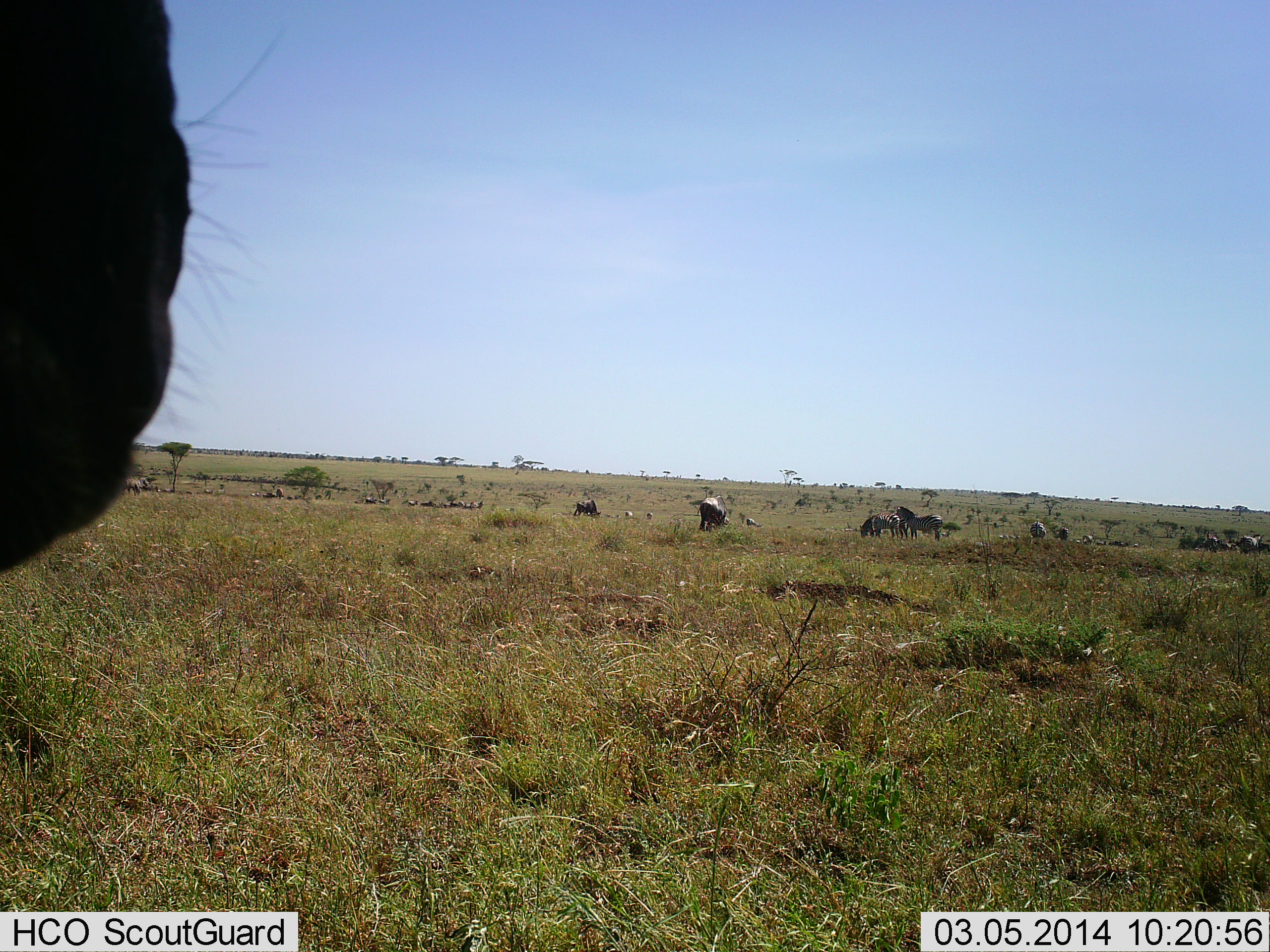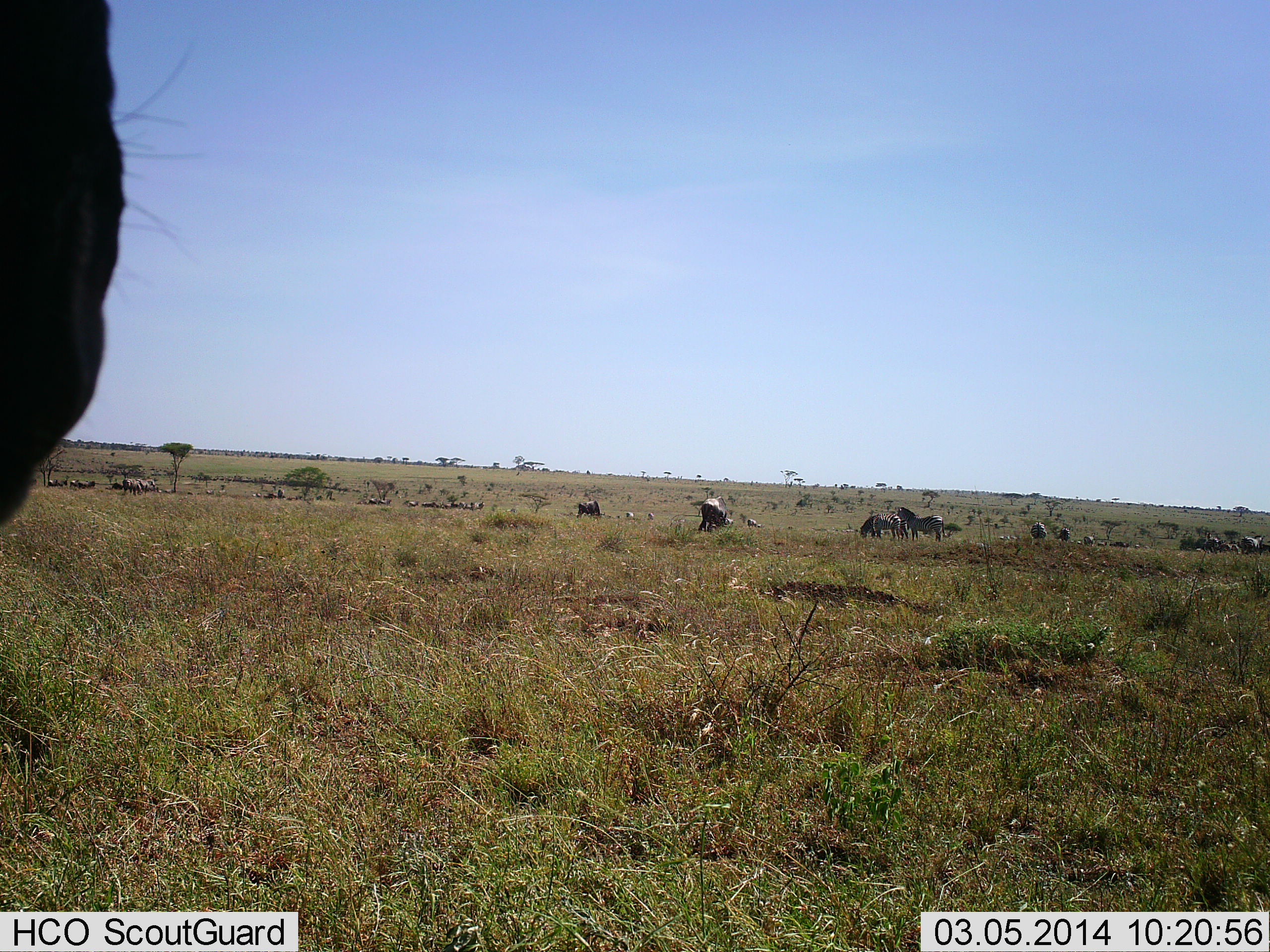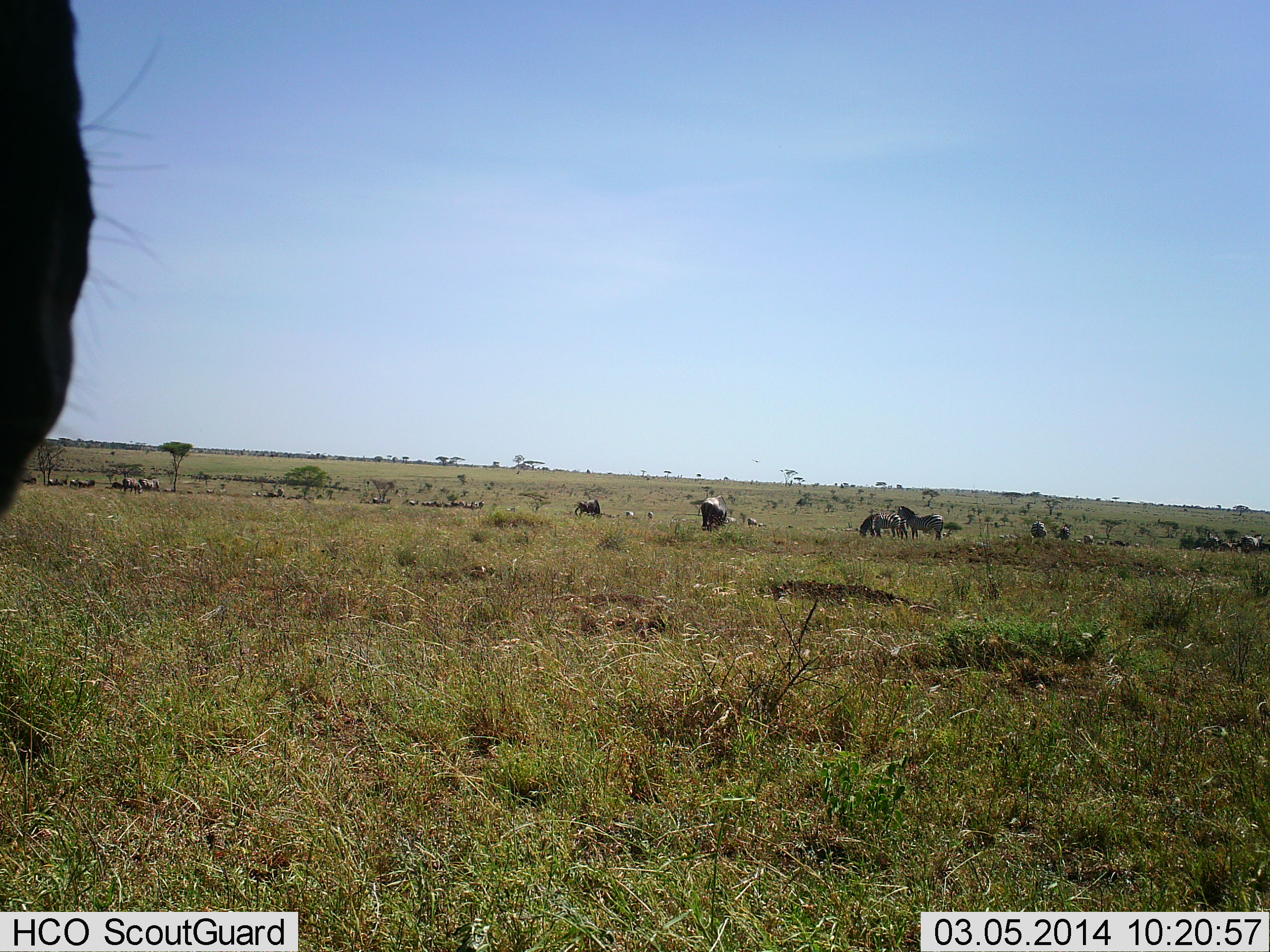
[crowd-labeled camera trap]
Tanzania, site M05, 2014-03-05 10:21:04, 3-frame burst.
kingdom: Animalia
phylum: Chordata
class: Mammalia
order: Artiodactyla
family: Bovidae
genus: Connochaetes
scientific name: Connochaetes taurinus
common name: blue wildebeest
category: wildebeest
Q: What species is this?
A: Wildebeest (blue wildebeest) (Connochaetes taurinus).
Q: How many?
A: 11-50.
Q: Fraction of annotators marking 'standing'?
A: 77%.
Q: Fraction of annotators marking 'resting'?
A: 0%.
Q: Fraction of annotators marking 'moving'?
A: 15%.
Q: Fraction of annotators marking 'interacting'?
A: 0%.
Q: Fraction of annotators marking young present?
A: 0%.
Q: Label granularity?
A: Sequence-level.